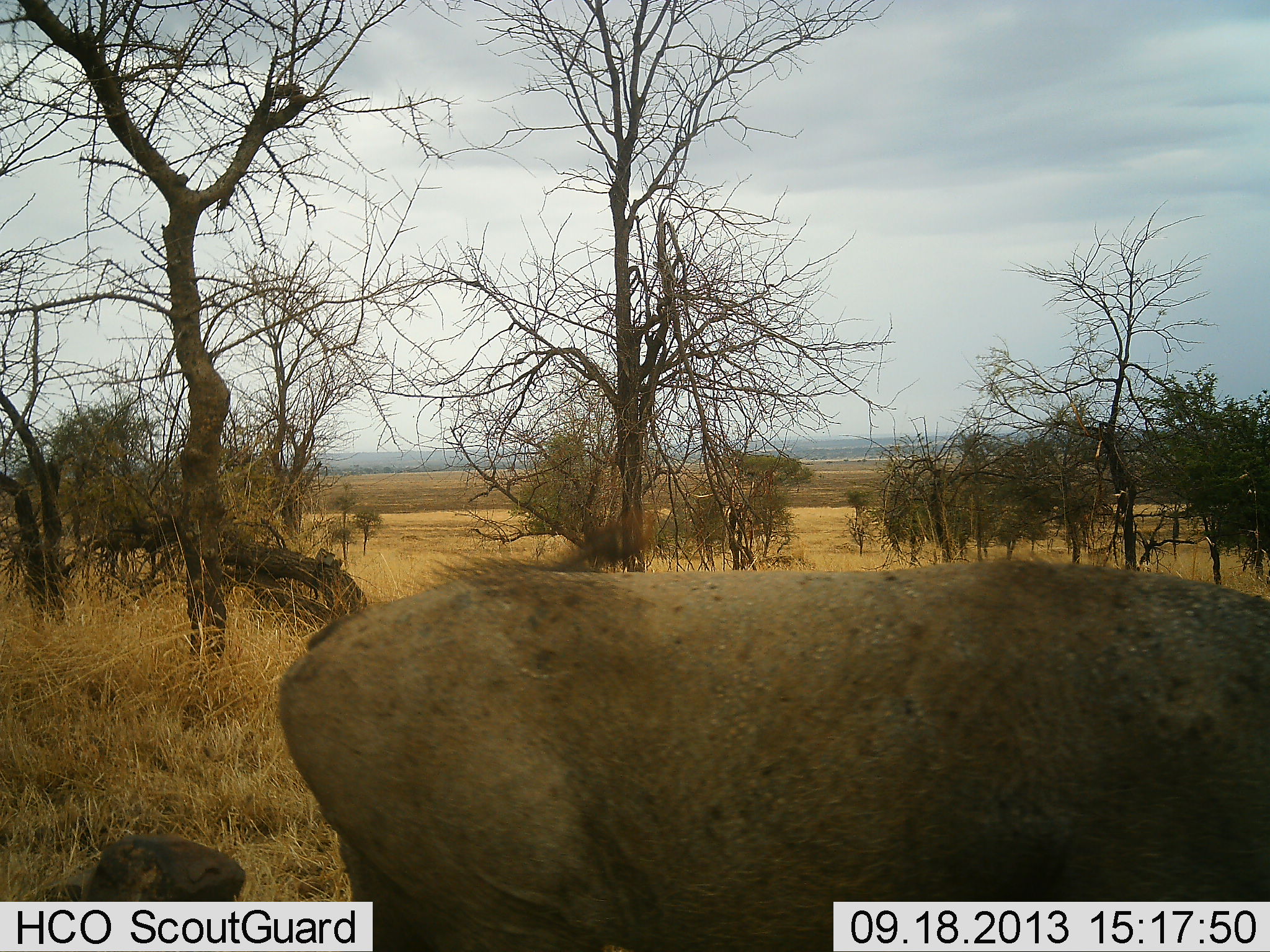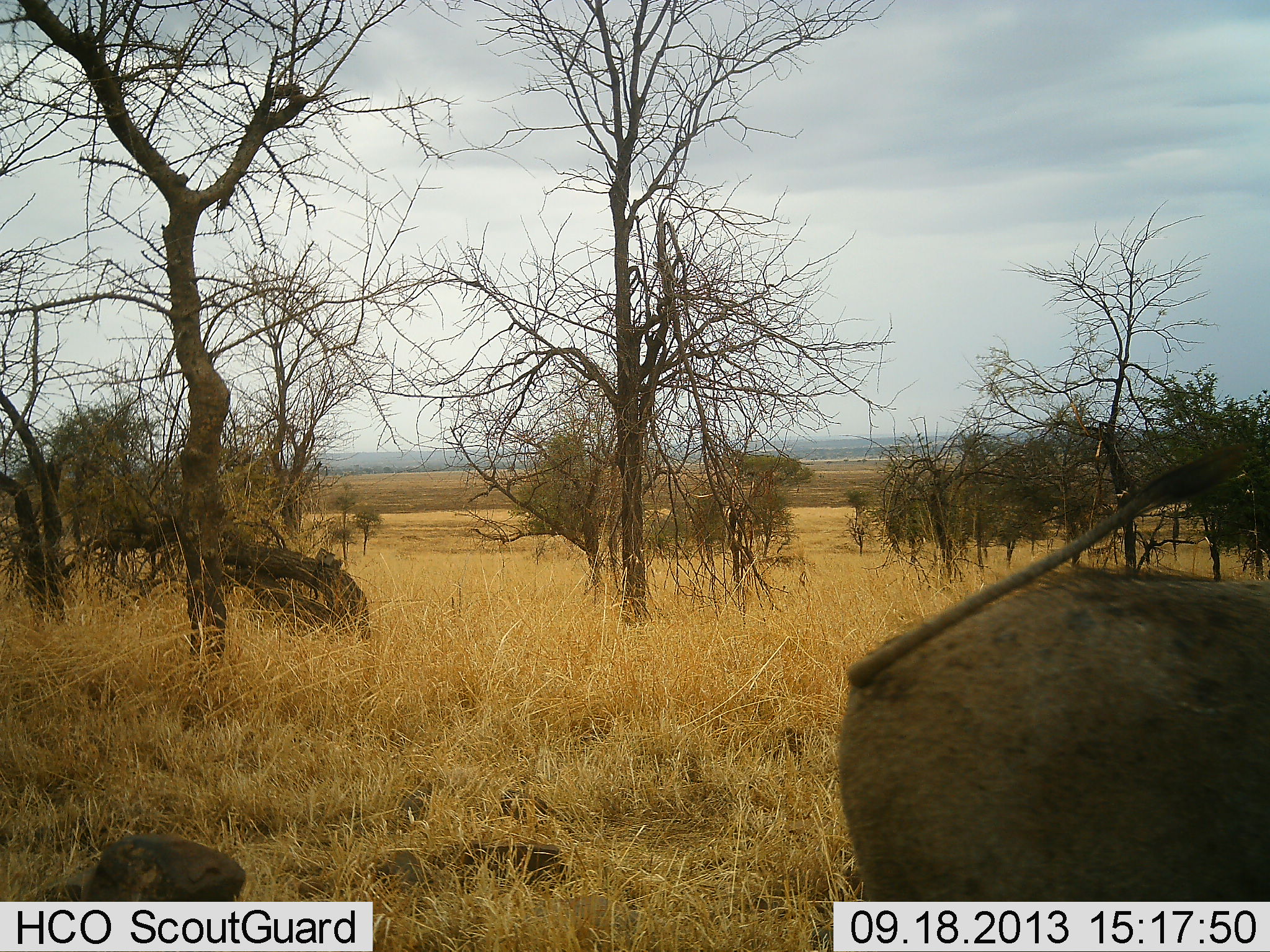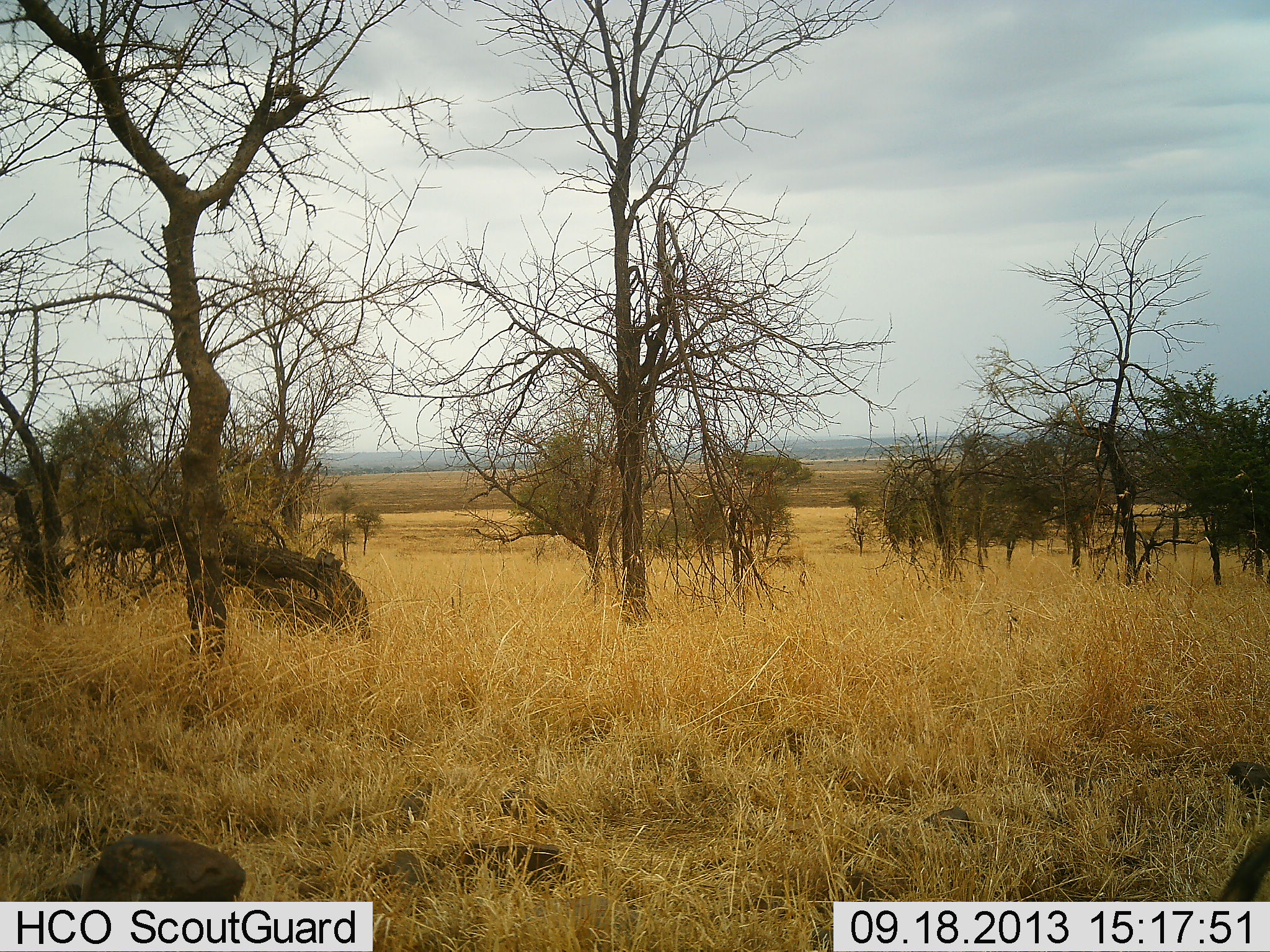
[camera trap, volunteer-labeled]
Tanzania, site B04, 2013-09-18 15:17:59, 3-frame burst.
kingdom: Animalia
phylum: Chordata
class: Mammalia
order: Artiodactyla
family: Suidae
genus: Phacochoerus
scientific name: Phacochoerus africanus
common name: warthog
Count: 1.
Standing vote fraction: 0%.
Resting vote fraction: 0%.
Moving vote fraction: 100%.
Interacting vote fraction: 0%.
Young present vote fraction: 0%.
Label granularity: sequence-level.